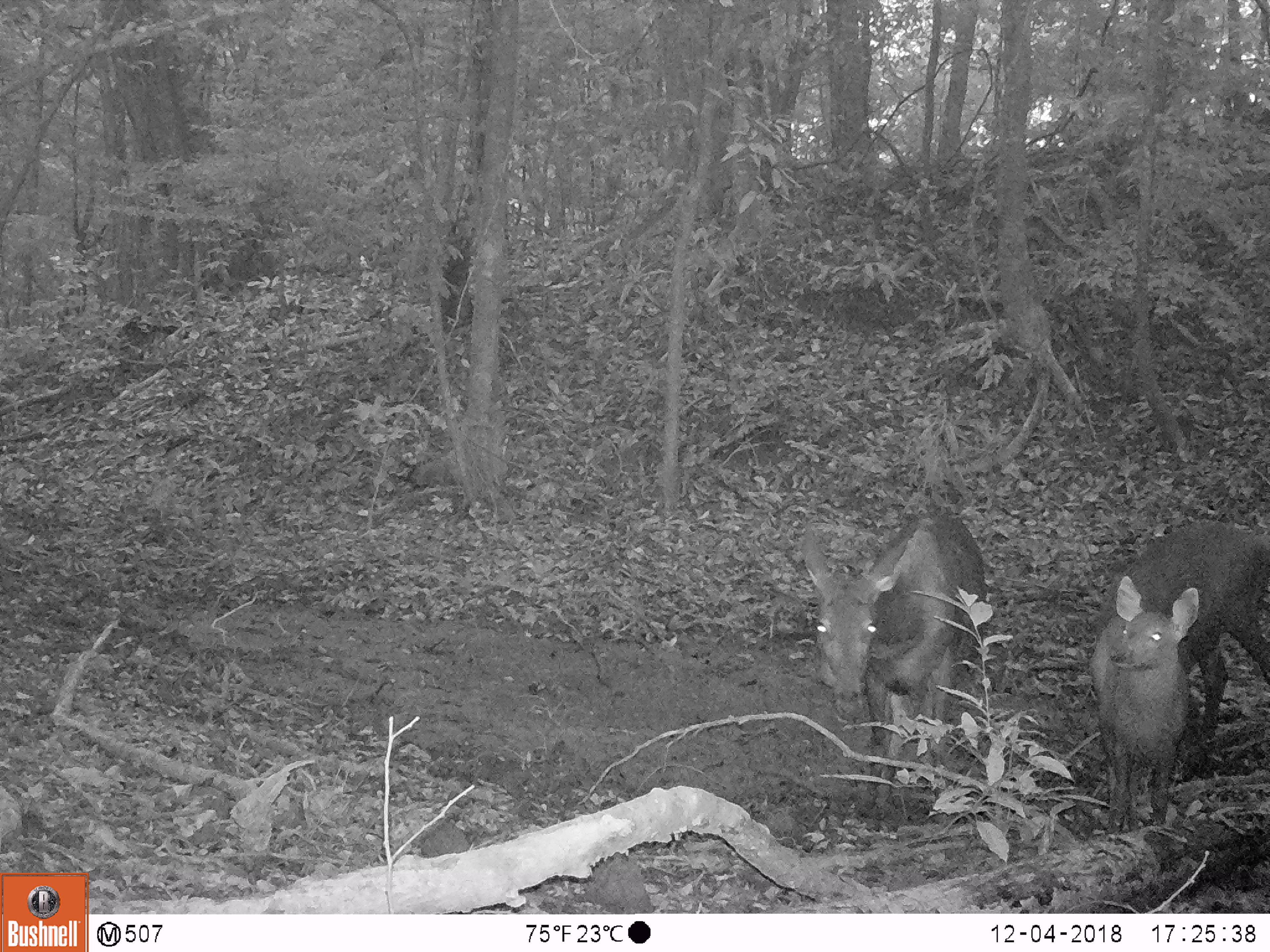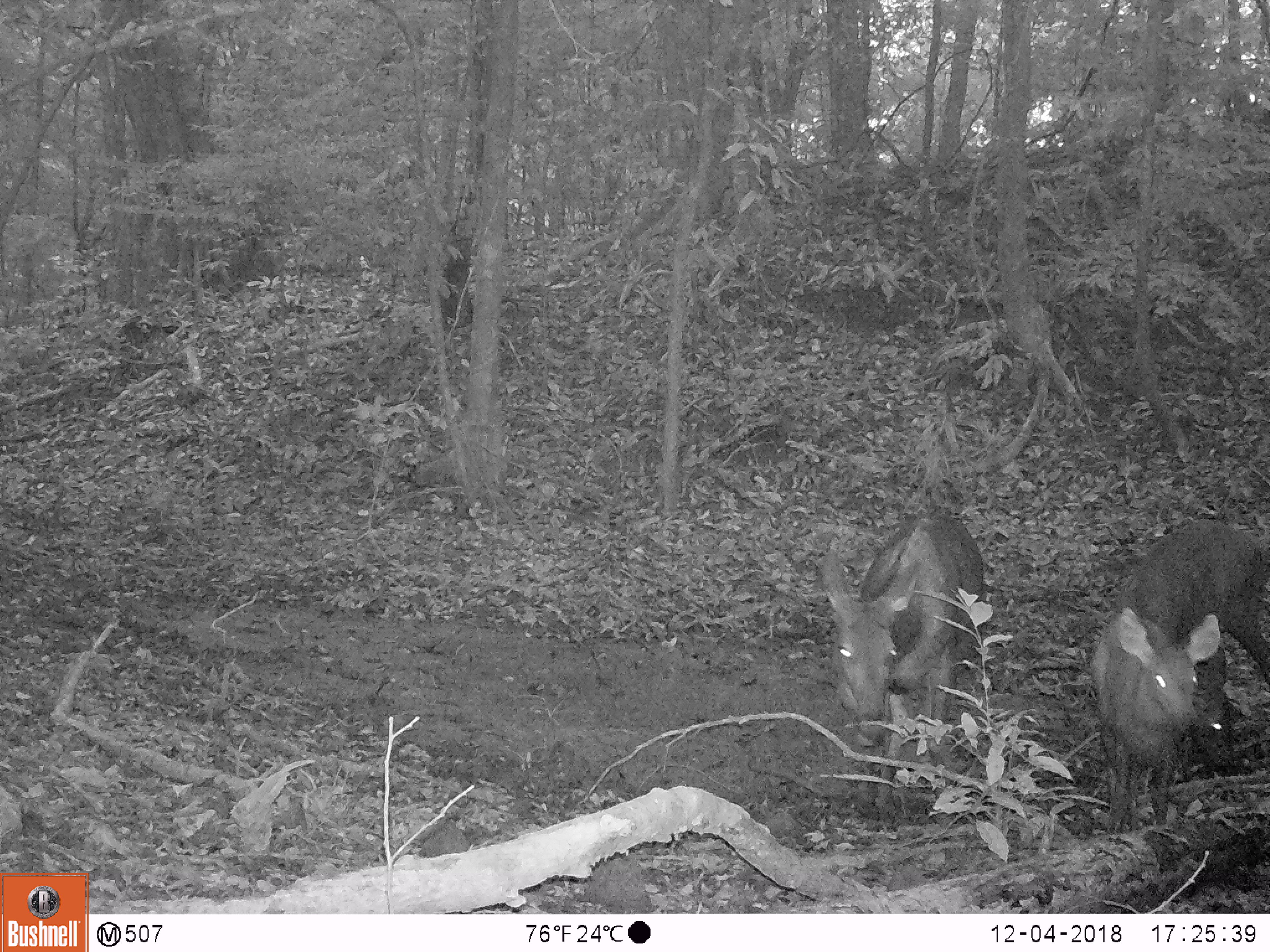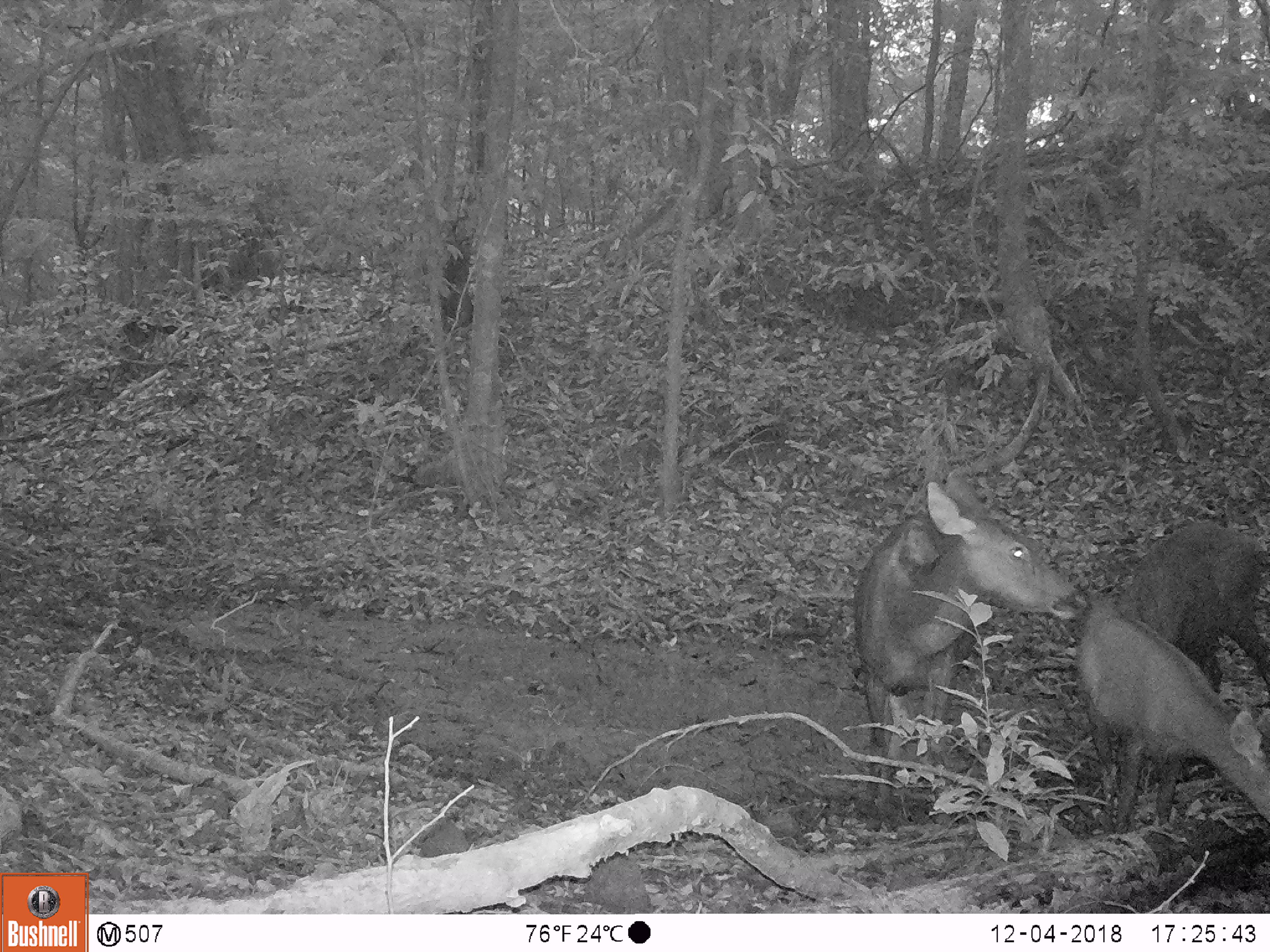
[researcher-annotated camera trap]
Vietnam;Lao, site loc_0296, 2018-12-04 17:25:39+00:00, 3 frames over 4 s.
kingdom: Animalia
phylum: Chordata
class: Mammalia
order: Artiodactyla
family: Cervidae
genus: Rusa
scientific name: Rusa unicolor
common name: sambar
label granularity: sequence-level